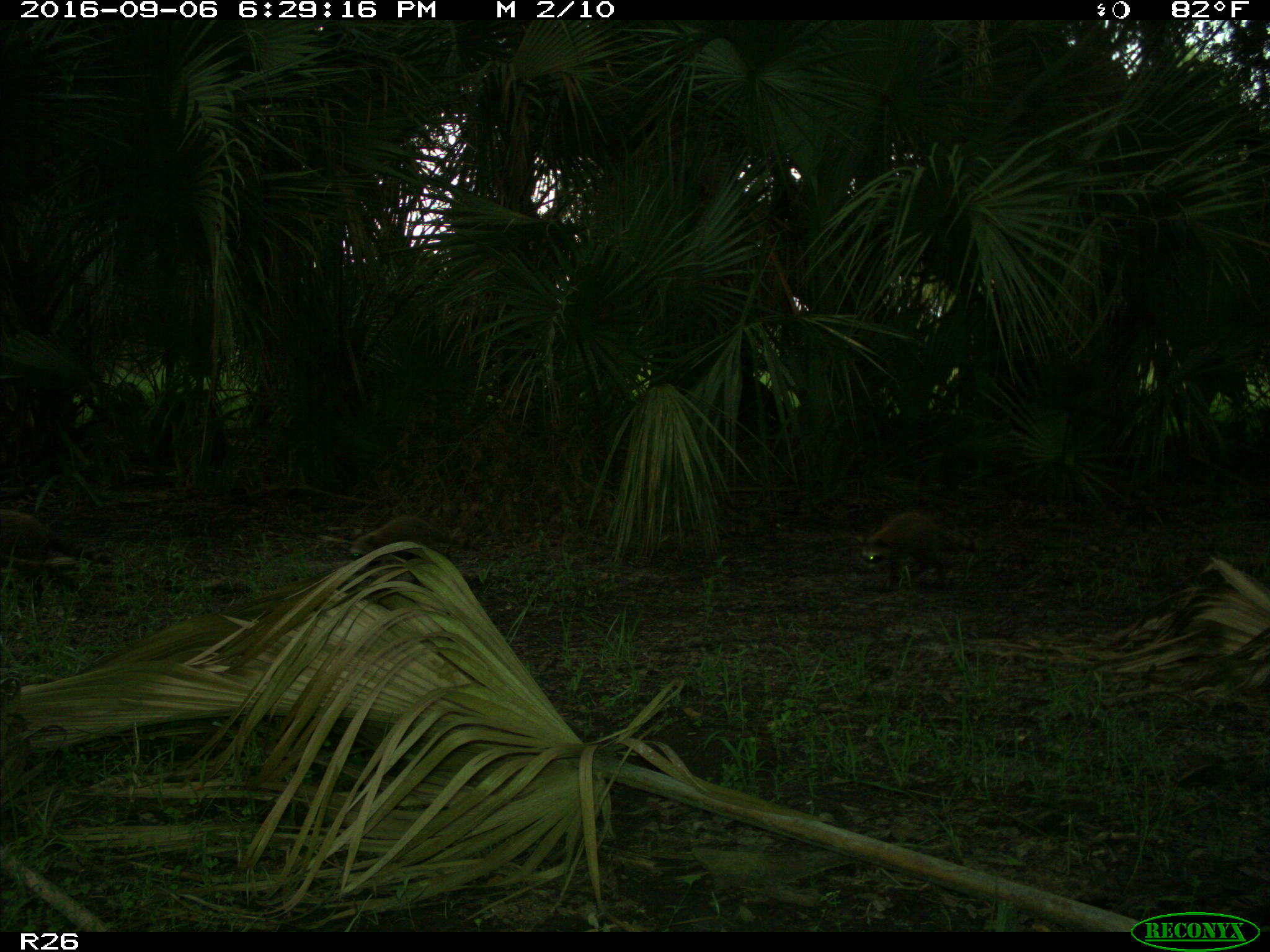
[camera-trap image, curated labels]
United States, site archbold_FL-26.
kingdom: Animalia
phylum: Chordata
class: Mammalia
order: Carnivora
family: Procyonidae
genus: Procyon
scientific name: Procyon lotor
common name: common raccoon